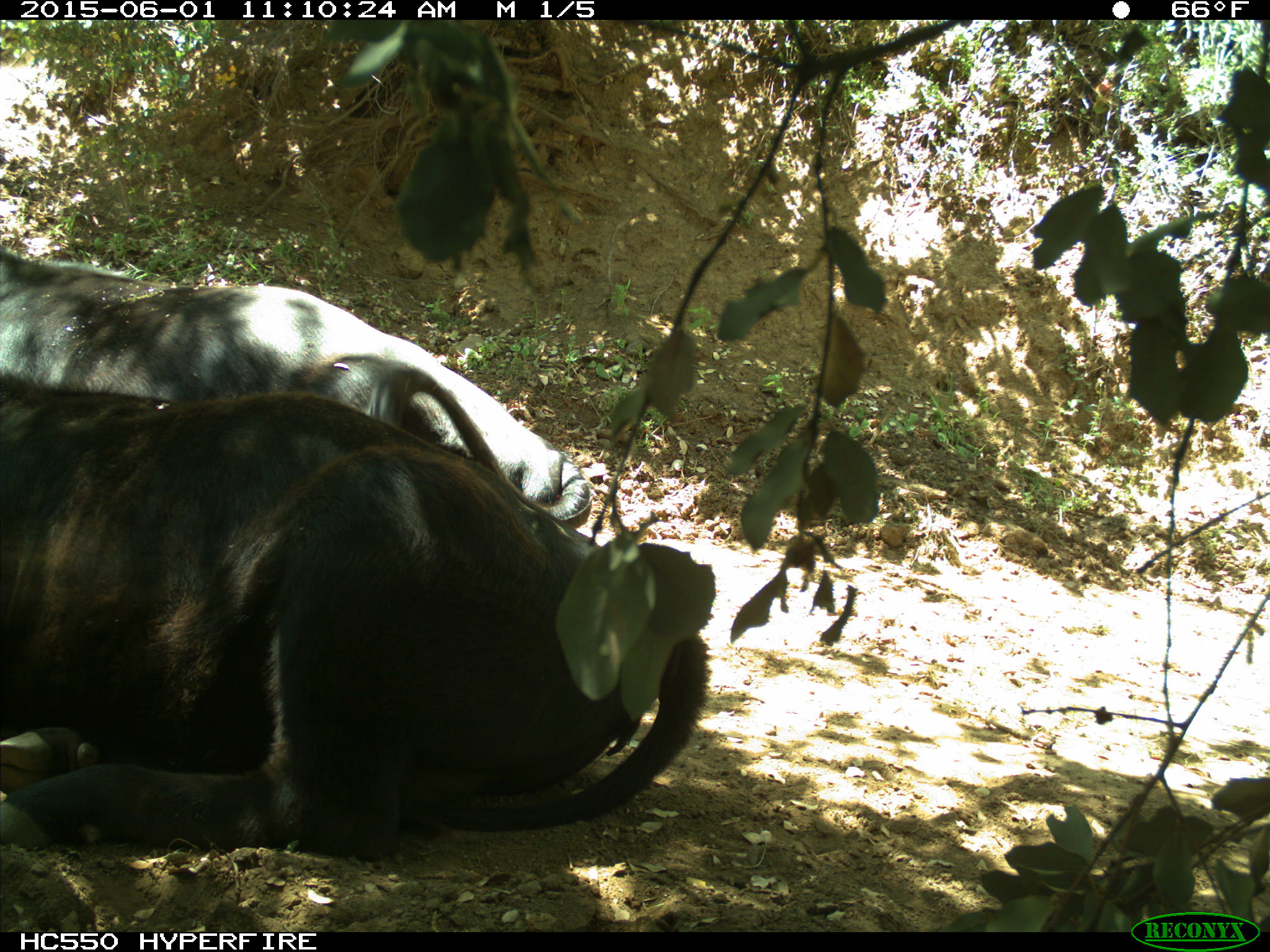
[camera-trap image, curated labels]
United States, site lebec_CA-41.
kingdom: Animalia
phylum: Chordata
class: Mammalia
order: Artiodactyla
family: Bovidae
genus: Bos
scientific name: Bos taurus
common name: domestic cow